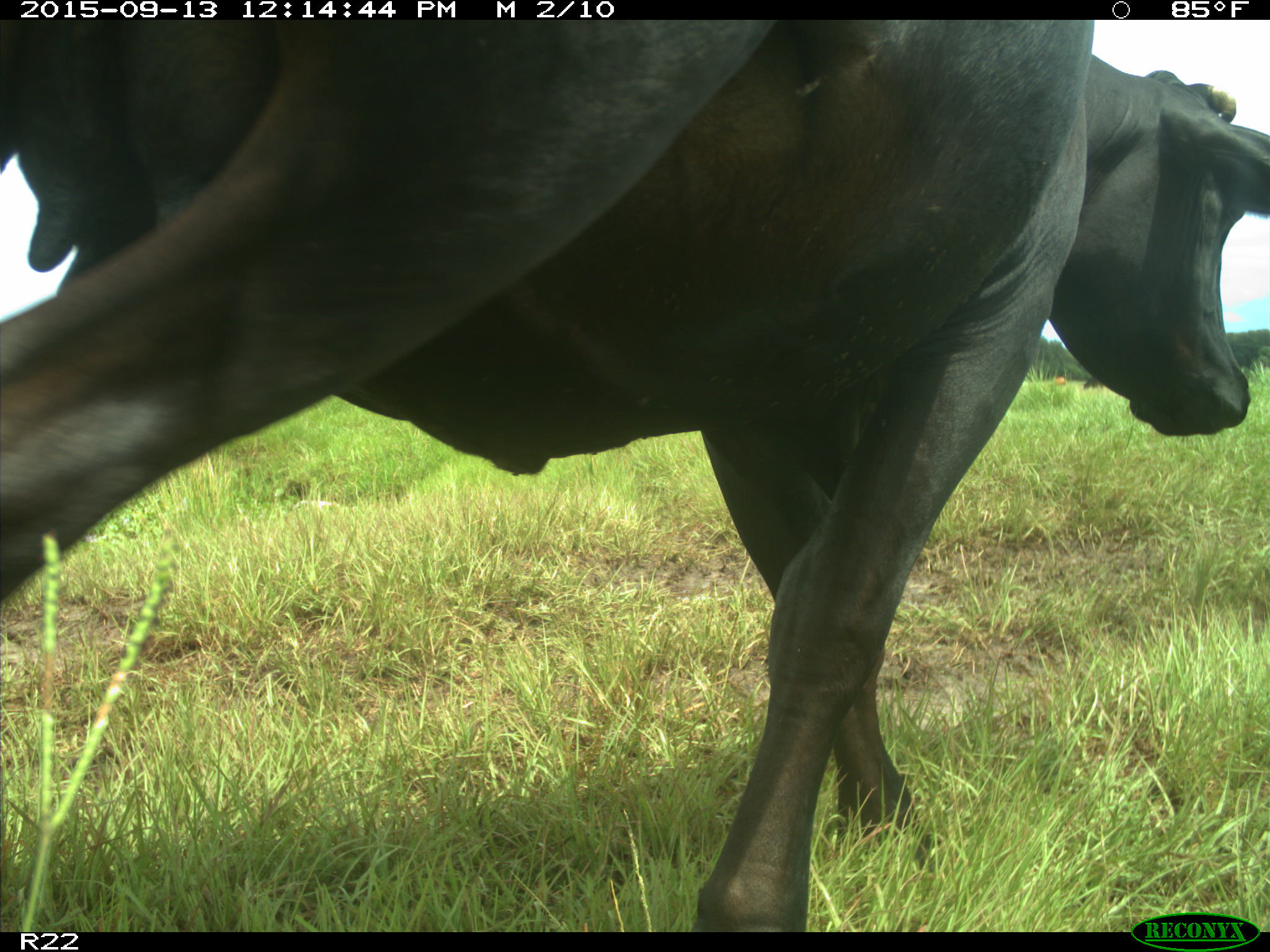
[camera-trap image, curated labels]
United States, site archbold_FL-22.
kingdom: Animalia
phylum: Chordata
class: Mammalia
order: Artiodactyla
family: Bovidae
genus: Bos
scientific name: Bos taurus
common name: domestic cow